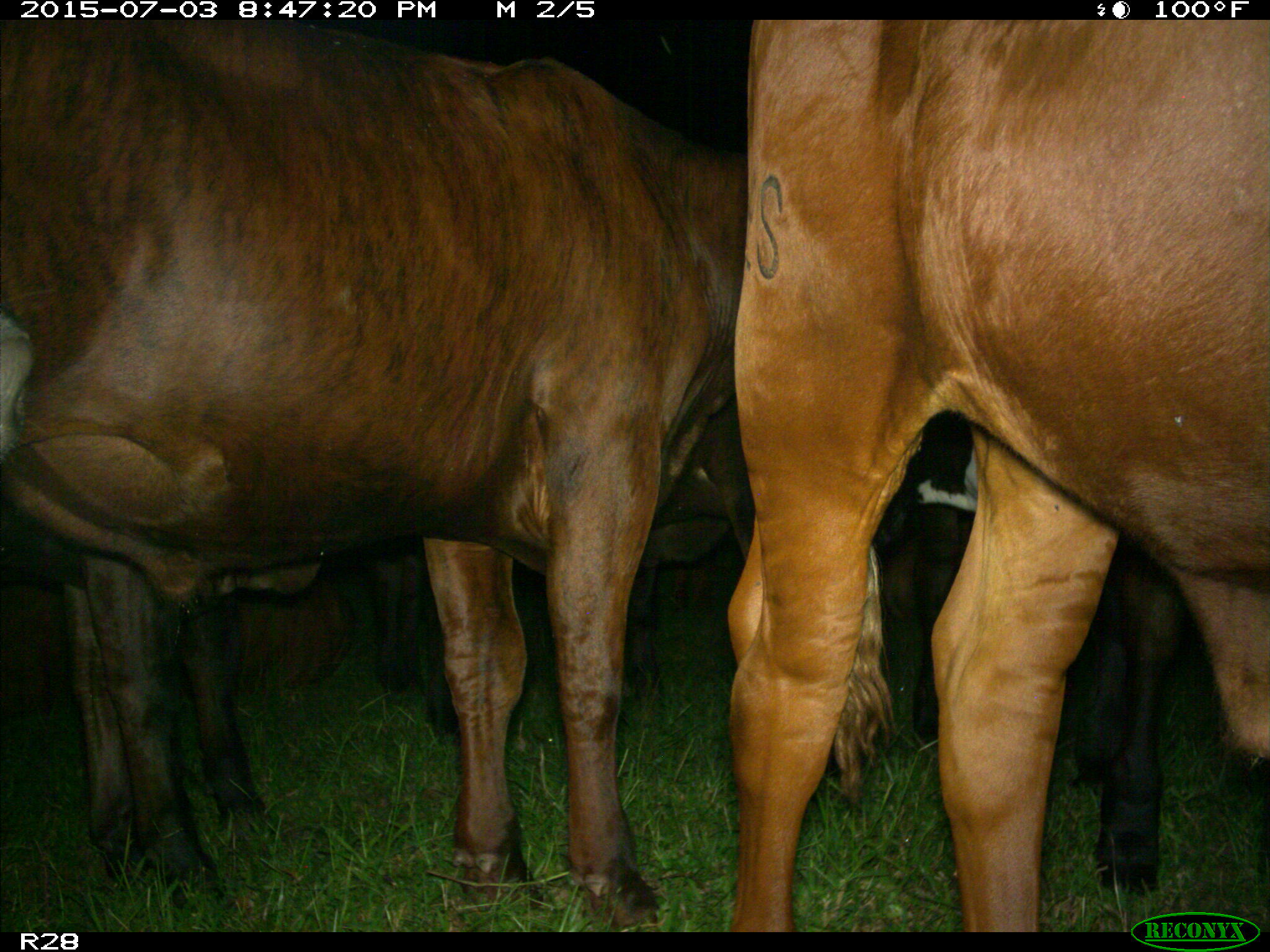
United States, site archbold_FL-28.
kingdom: Animalia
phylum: Chordata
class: Mammalia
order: Artiodactyla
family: Bovidae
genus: Bos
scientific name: Bos taurus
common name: domestic cow